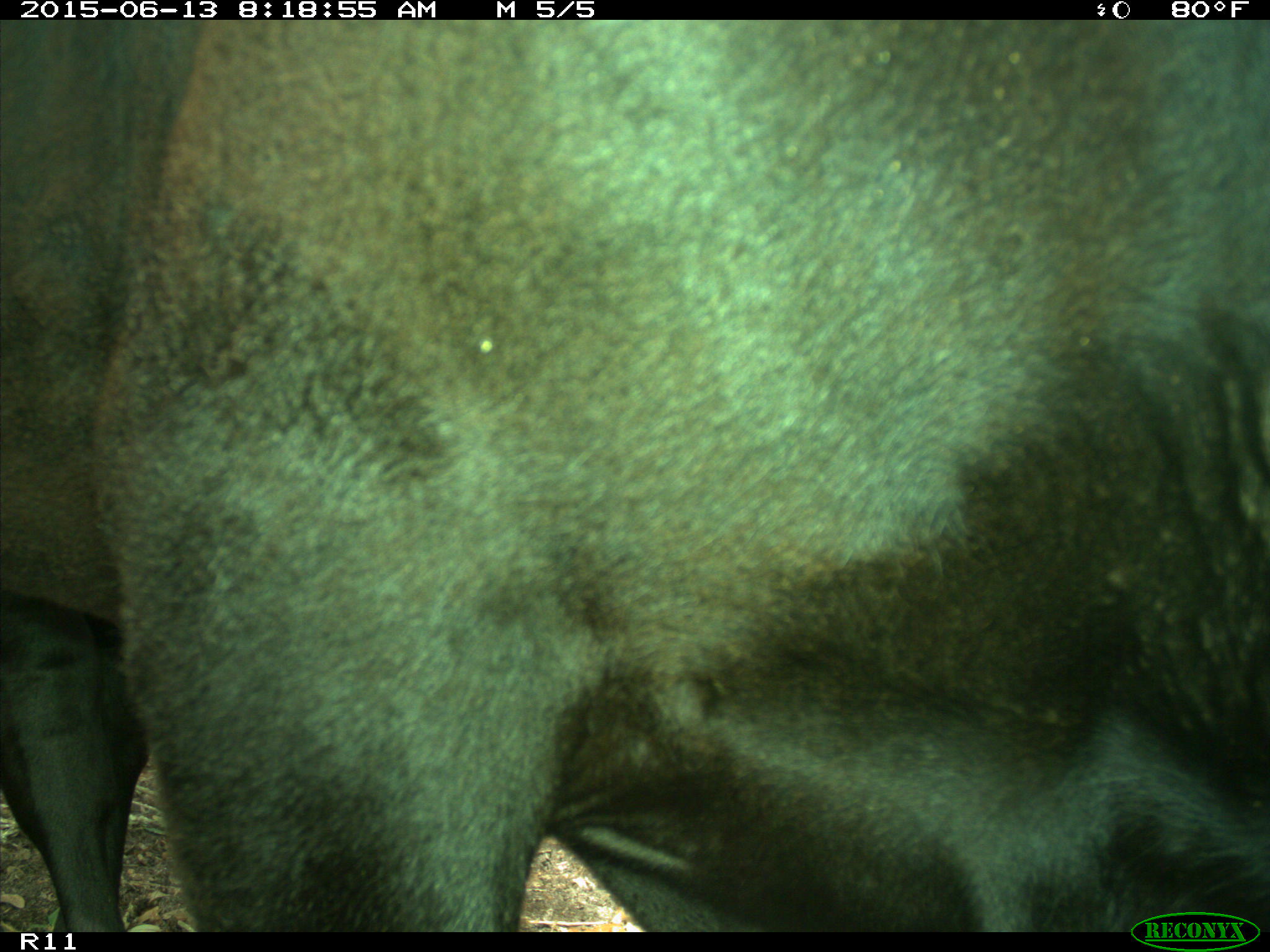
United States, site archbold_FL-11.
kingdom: Animalia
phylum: Chordata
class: Mammalia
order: Artiodactyla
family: Bovidae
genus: Bos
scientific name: Bos taurus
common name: domestic cow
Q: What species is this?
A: Bos taurus (domestic cow).